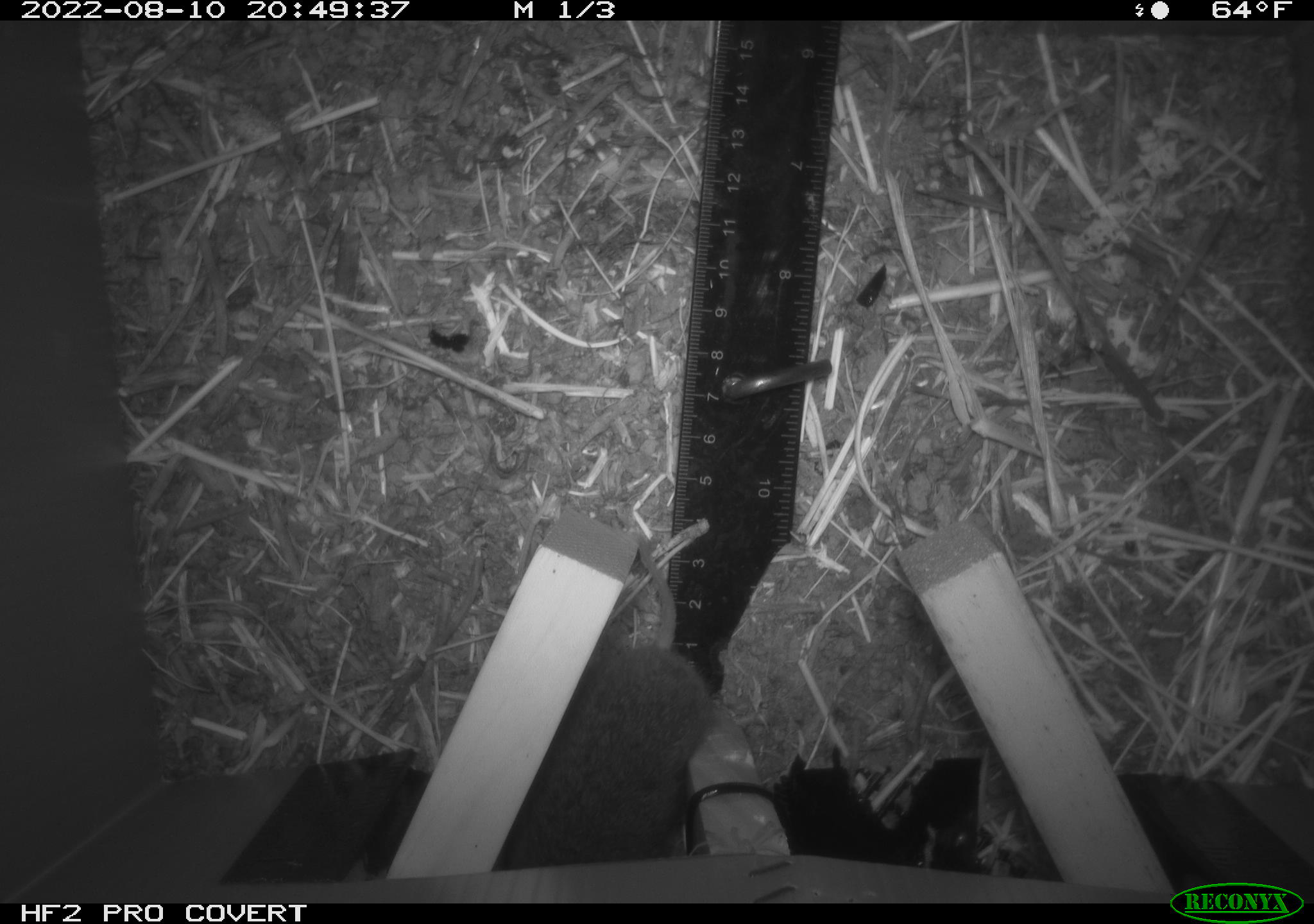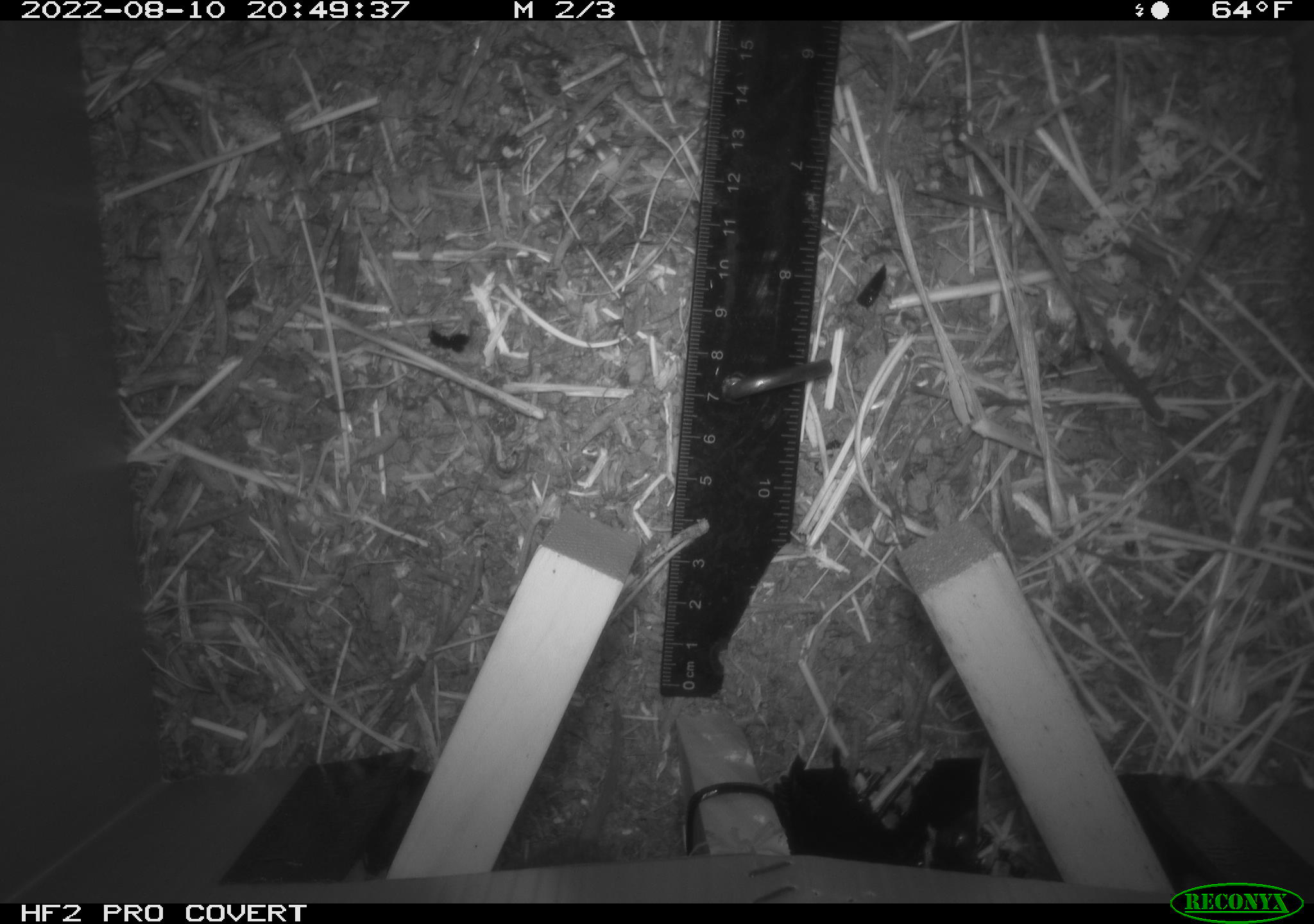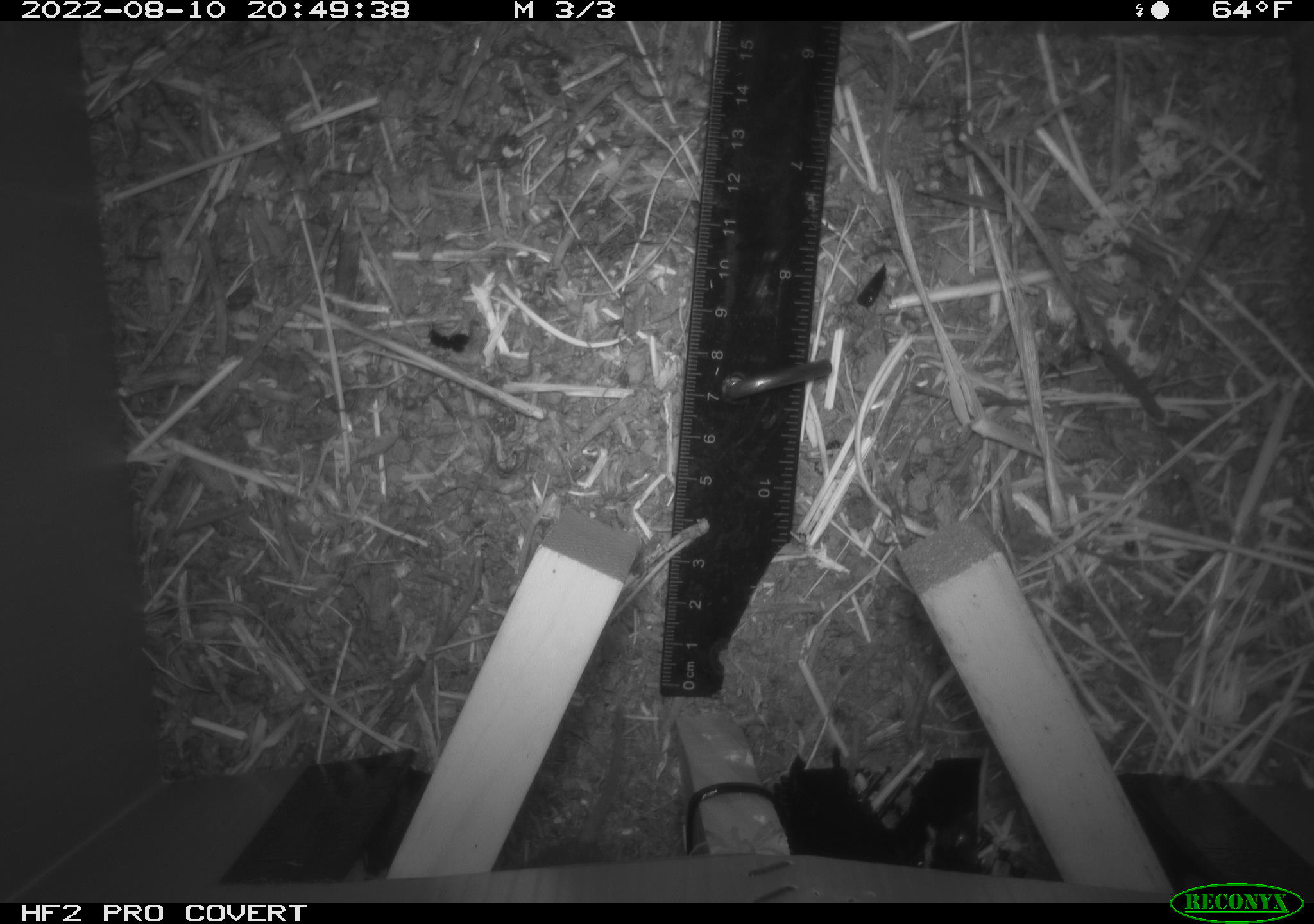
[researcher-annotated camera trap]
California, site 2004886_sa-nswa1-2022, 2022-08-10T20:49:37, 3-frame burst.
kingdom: Animalia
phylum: Chordata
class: Mammalia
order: Rodentia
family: Cricetidae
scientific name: Cricetidae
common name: hamsters, voles, lemmings, and allies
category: cricetidae family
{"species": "cricetidae family (hamsters, voles, lemmings, and allies) (Cricetidae)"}